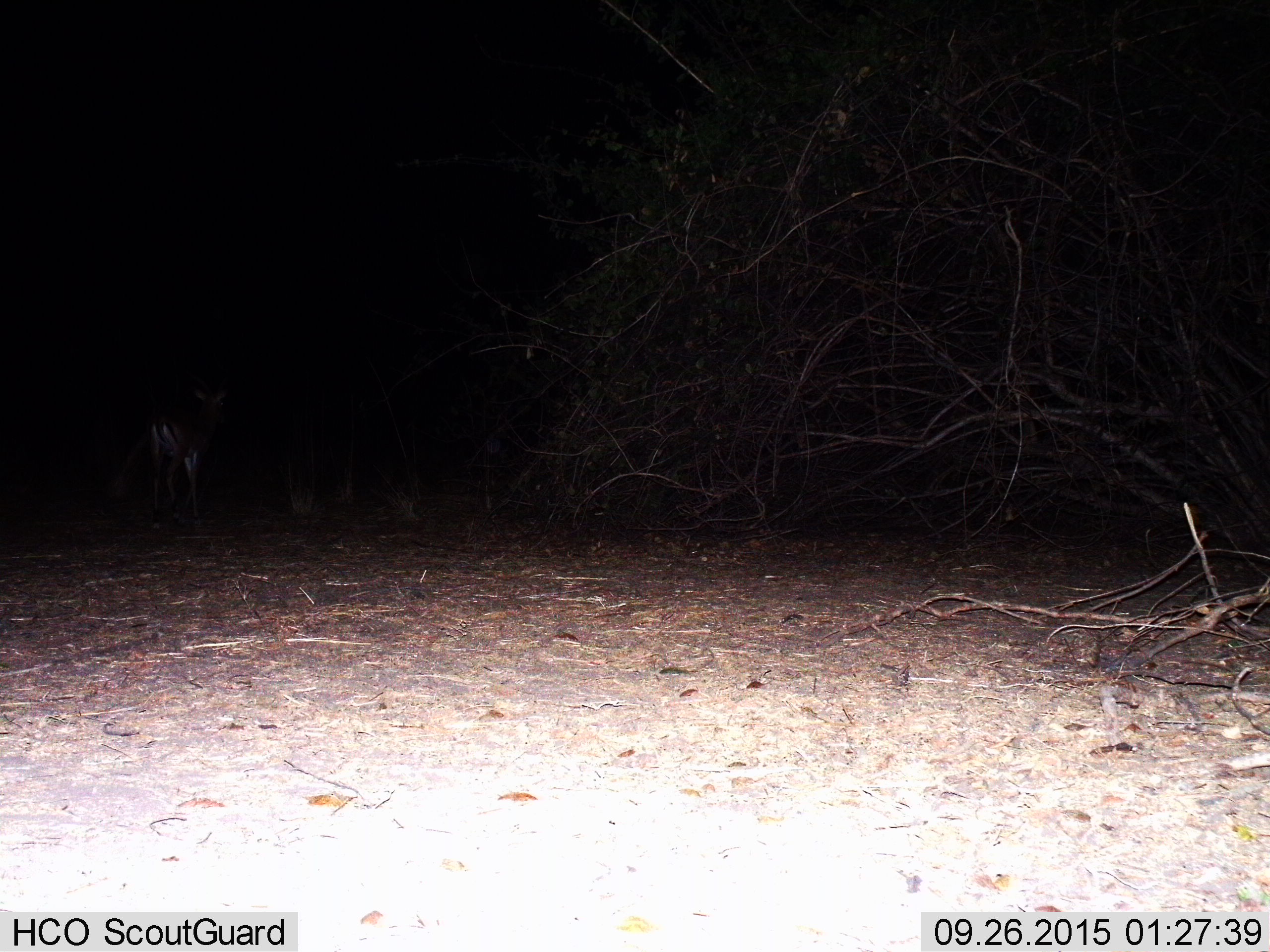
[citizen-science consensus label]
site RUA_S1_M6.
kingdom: Animalia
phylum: Chordata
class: Mammalia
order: Artiodactyla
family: Bovidae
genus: Aepyceros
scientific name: Aepyceros melampus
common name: impala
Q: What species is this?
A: Impala (Aepyceros melampus).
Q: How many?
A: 1.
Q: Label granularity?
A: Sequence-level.